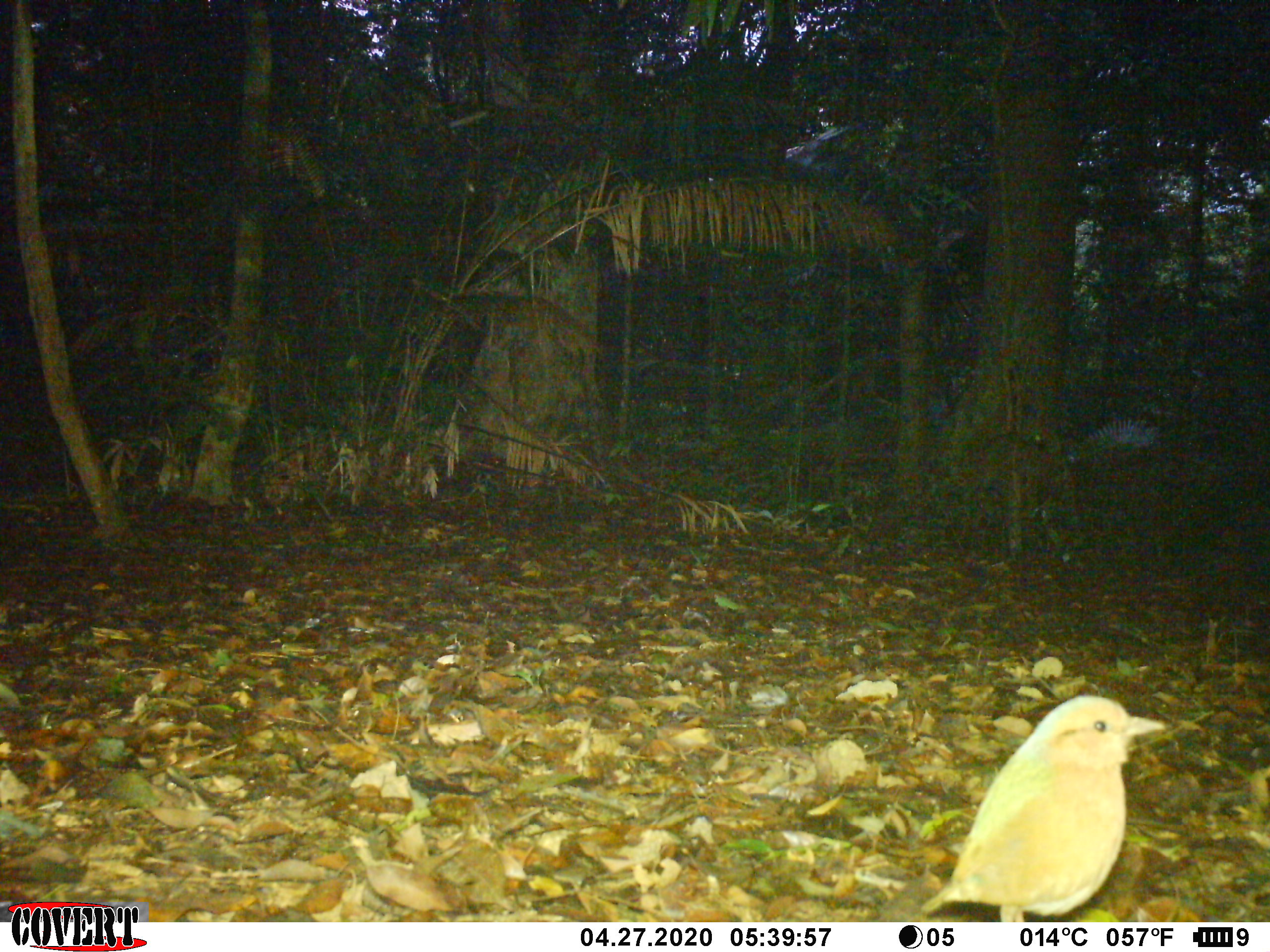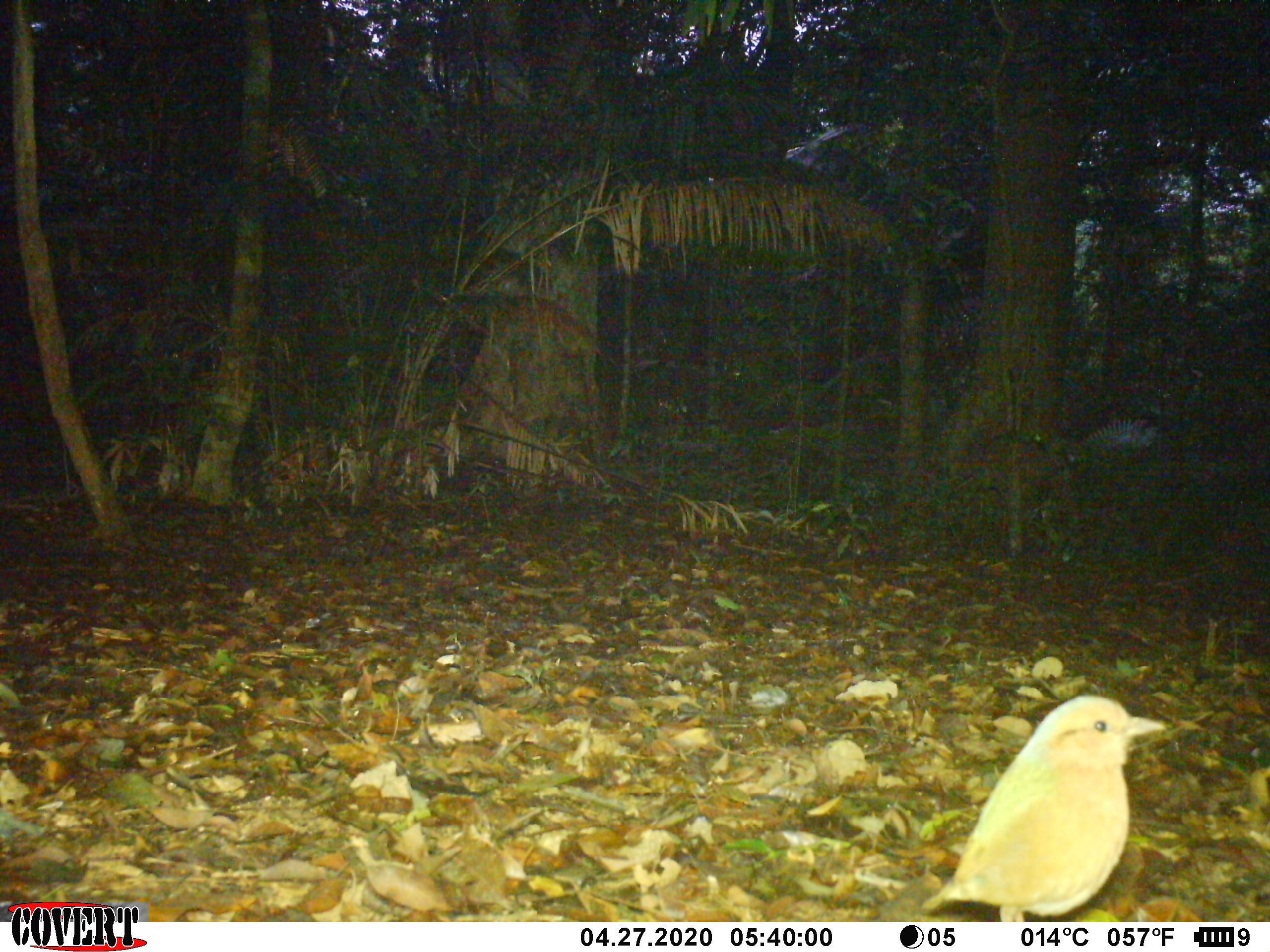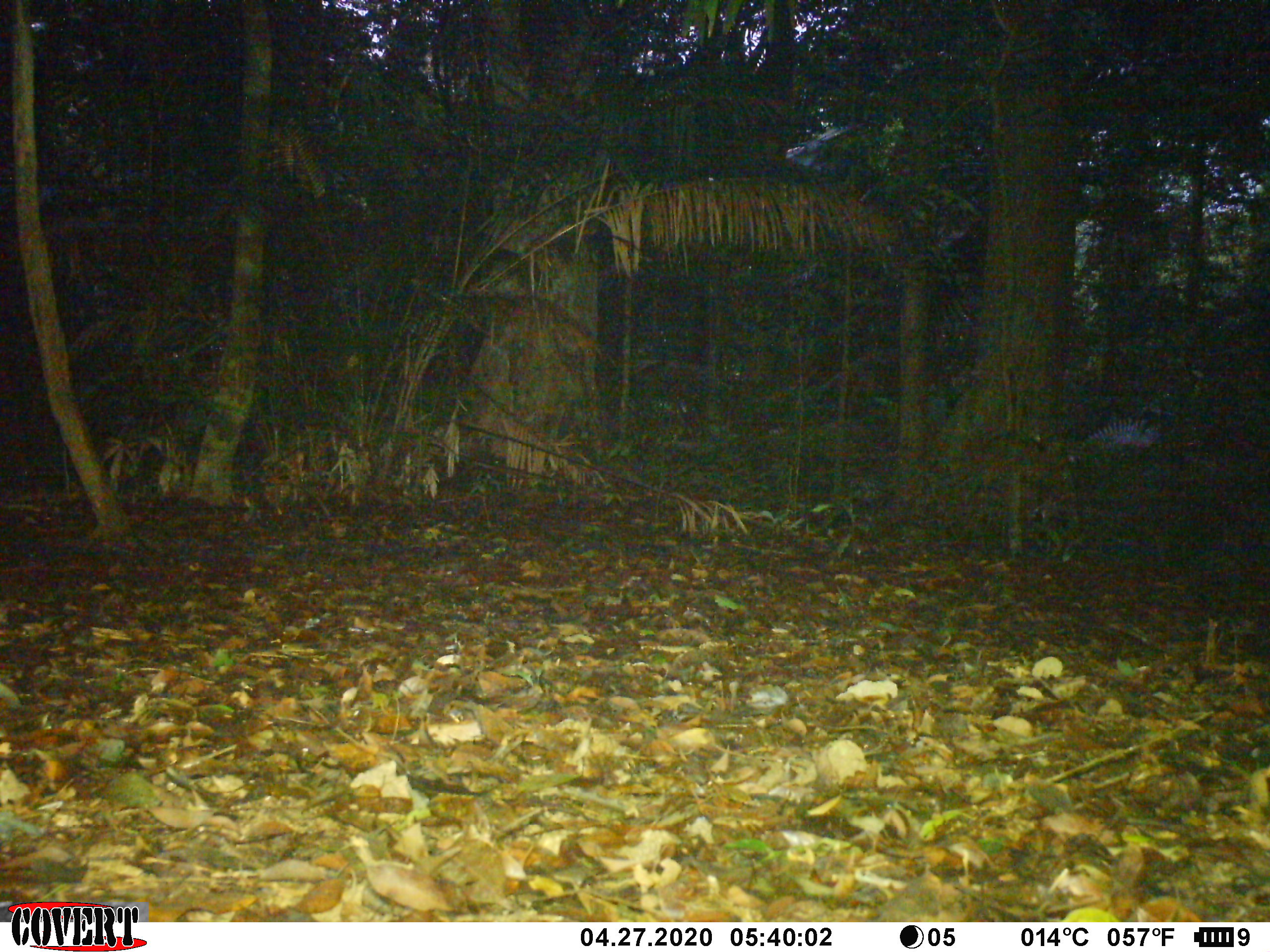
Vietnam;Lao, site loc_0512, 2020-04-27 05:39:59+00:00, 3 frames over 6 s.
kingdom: Animalia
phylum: Chordata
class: Aves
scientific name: Aves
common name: bird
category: unidentified bird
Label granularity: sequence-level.